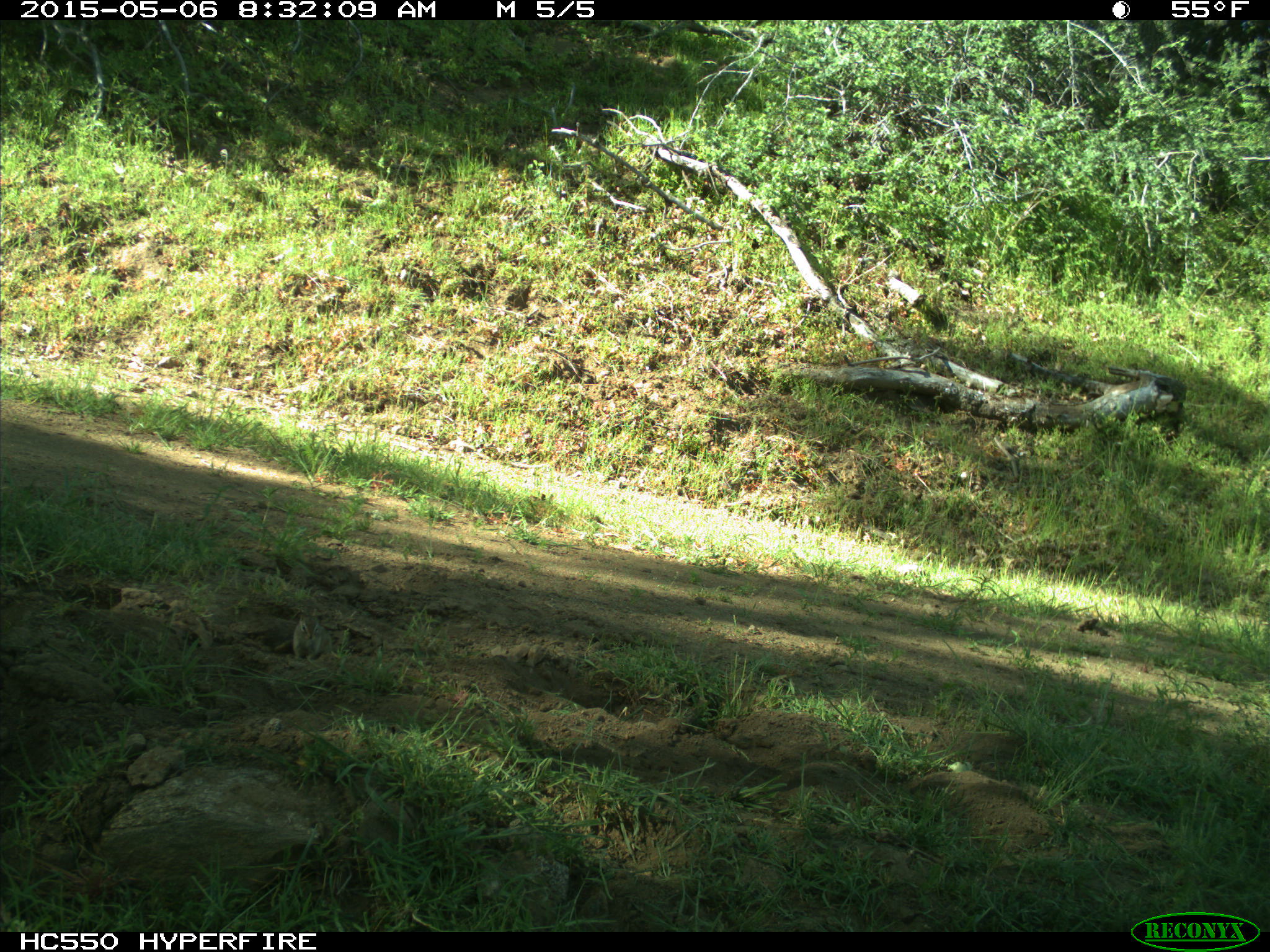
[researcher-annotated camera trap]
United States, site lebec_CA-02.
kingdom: Animalia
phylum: Chordata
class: Mammalia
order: Rodentia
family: Sciuridae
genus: Tamias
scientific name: Tamias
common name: chipmunk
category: unidentified chipmunk